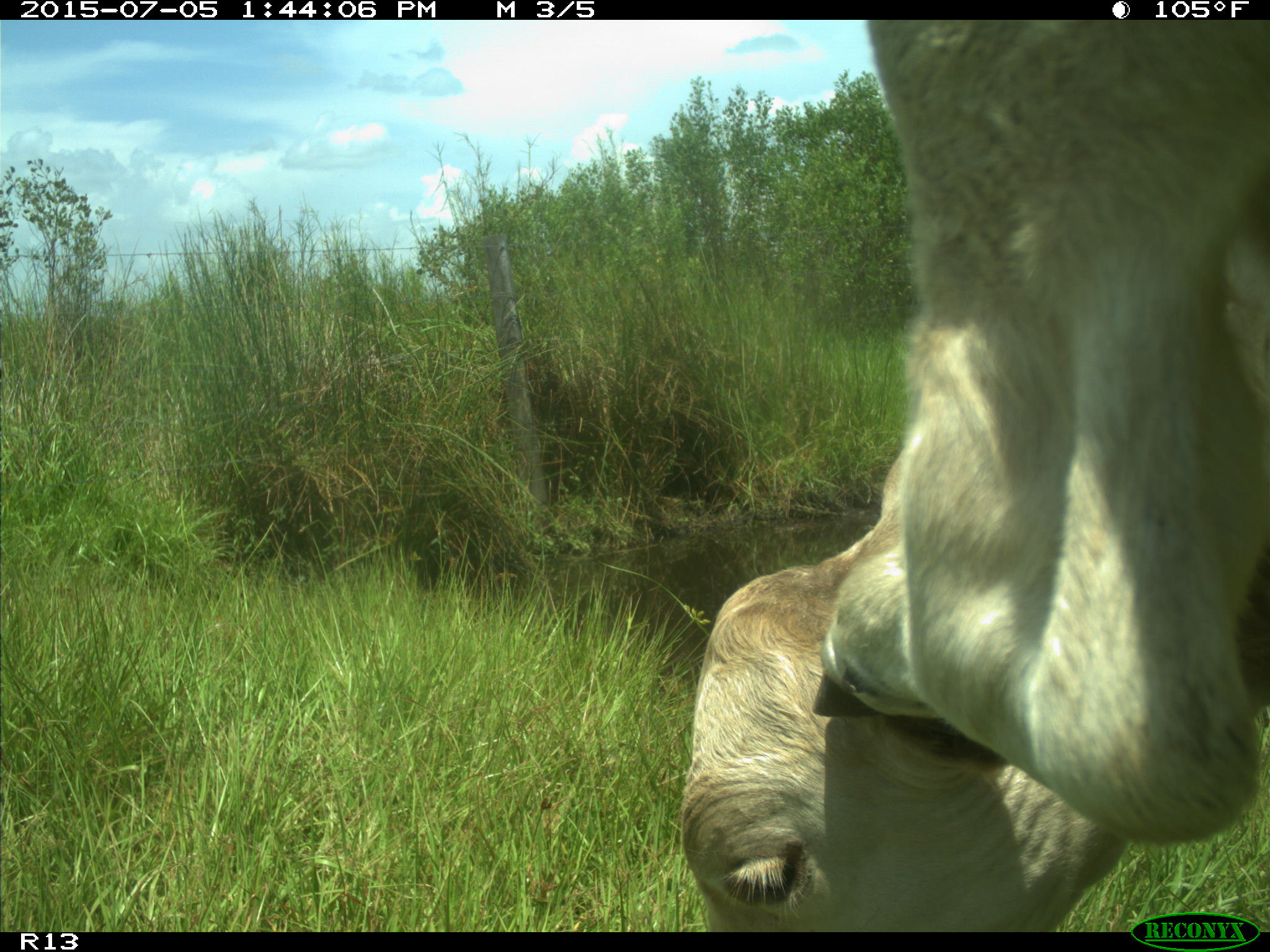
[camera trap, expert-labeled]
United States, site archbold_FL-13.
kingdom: Animalia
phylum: Chordata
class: Mammalia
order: Artiodactyla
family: Bovidae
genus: Bos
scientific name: Bos taurus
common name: domestic cow